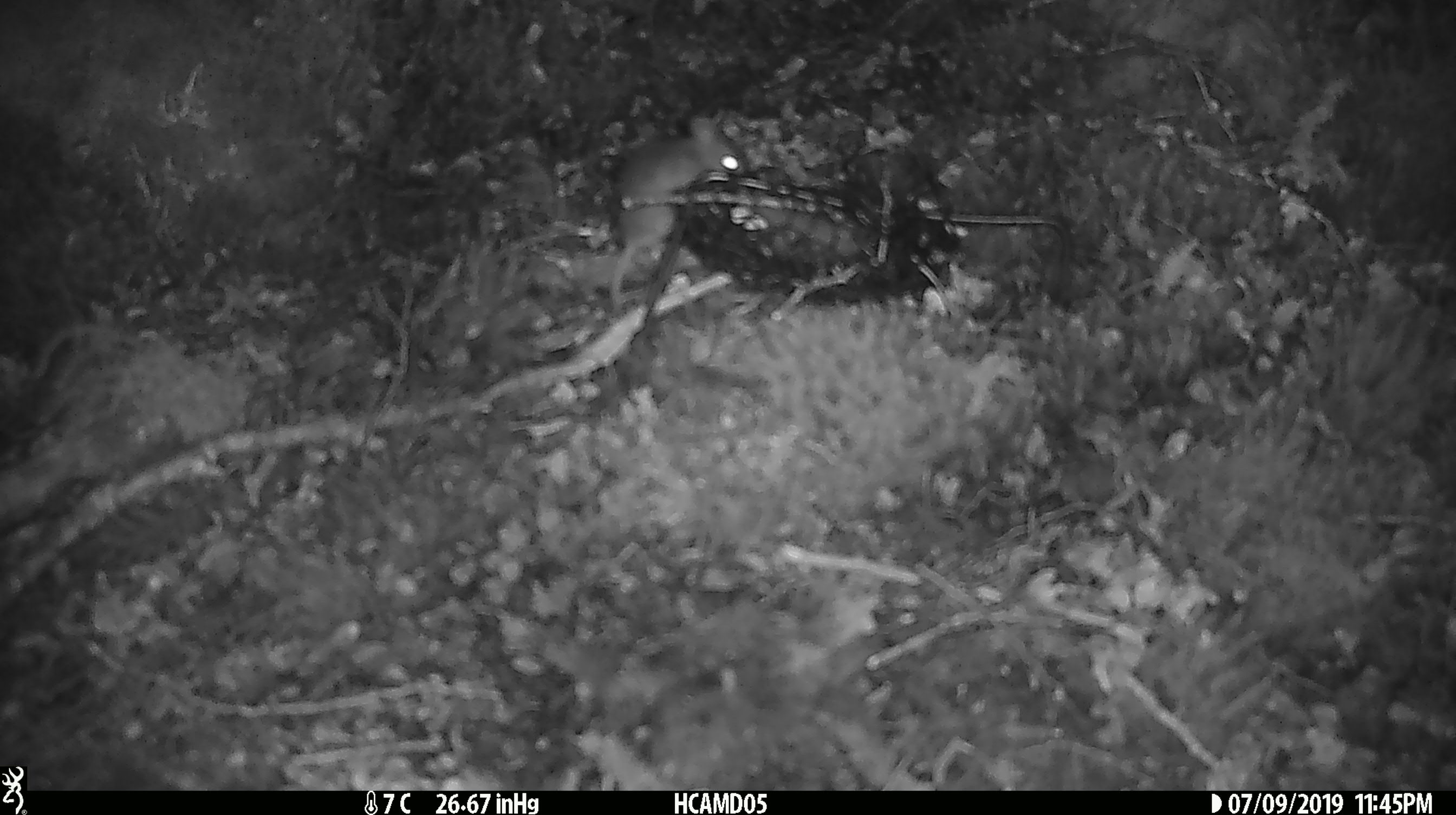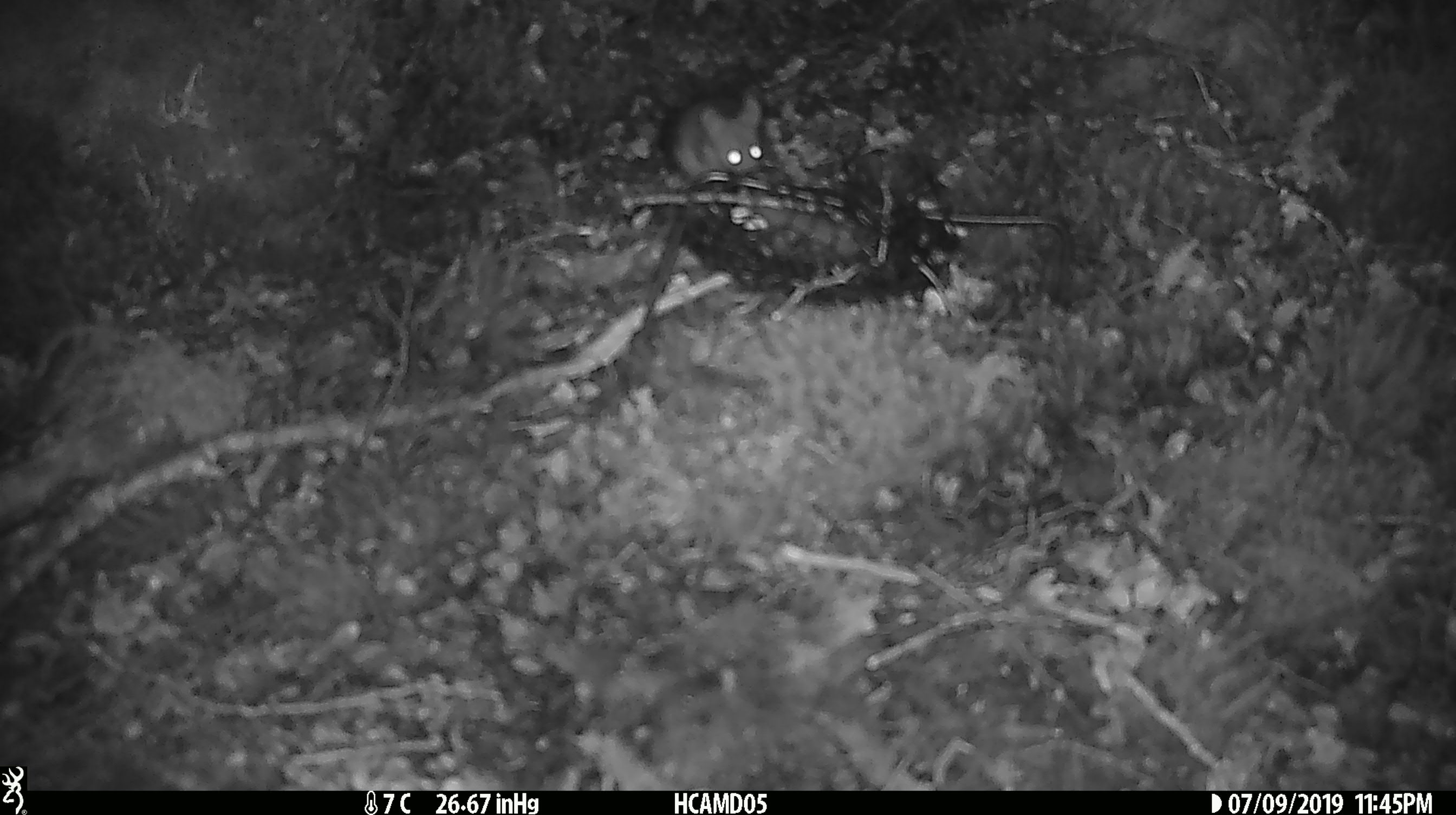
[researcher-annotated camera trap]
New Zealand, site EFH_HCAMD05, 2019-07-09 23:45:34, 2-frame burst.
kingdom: Animalia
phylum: Chordata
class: Mammalia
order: Rodentia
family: Muridae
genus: Mus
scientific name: Mus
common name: mouse